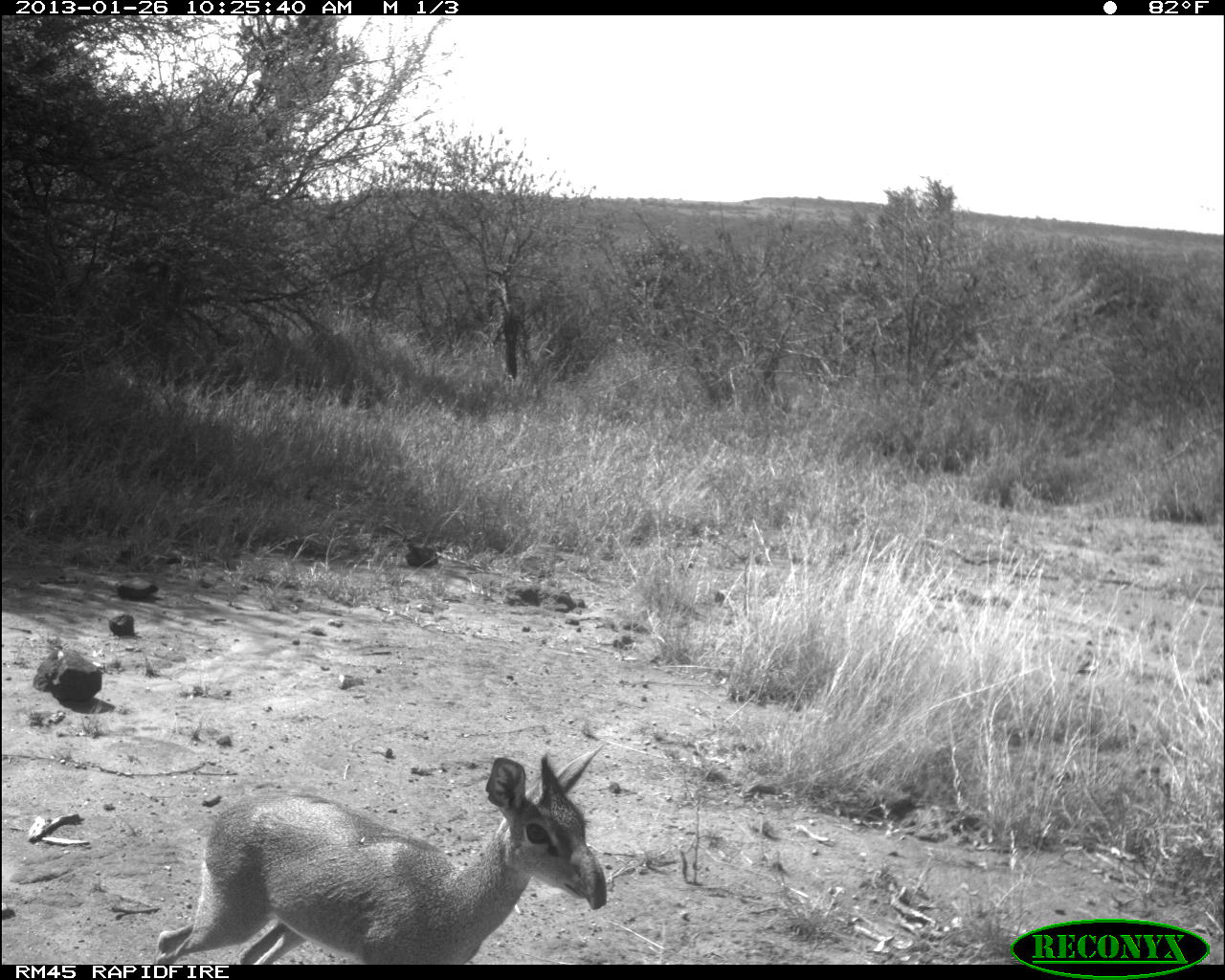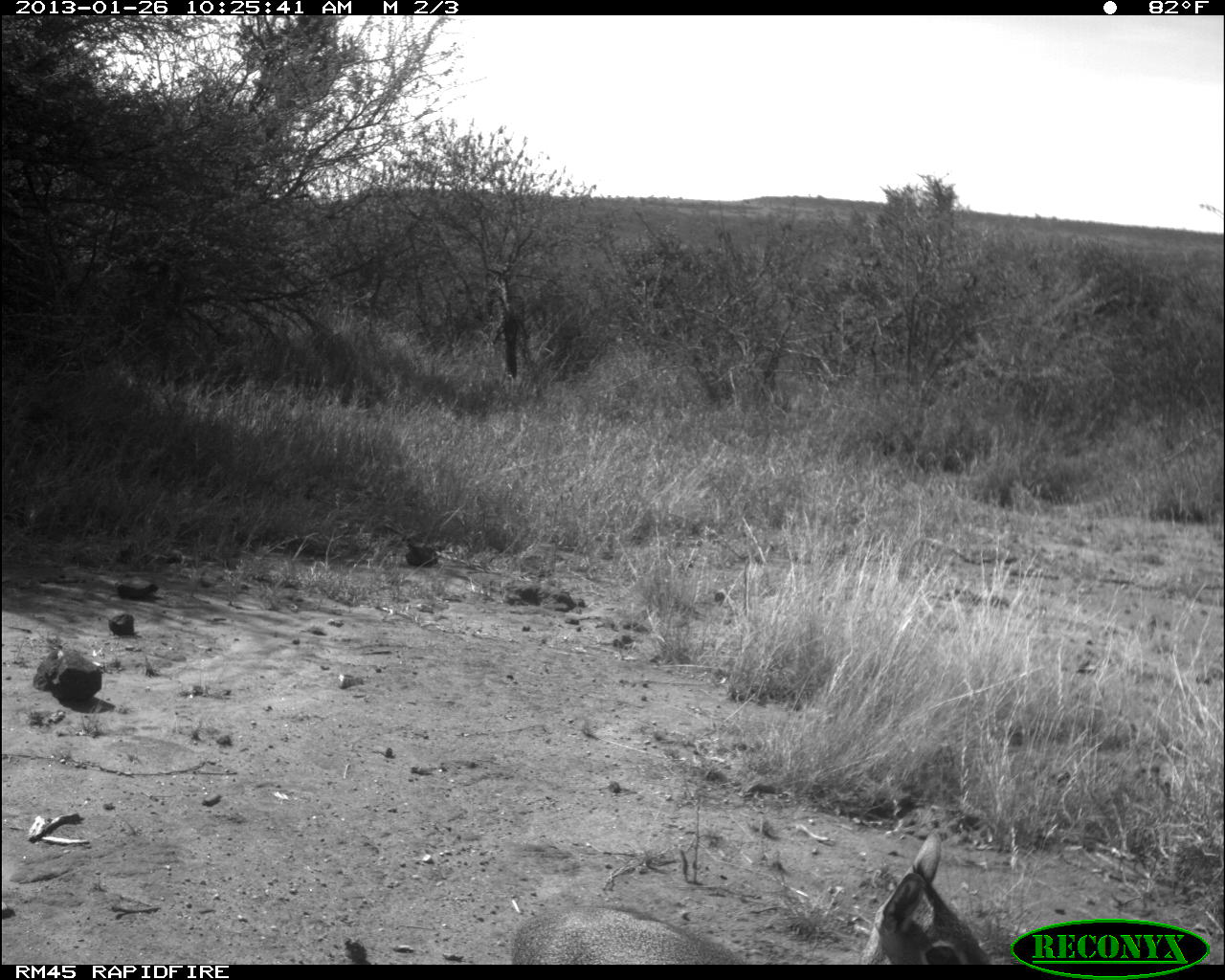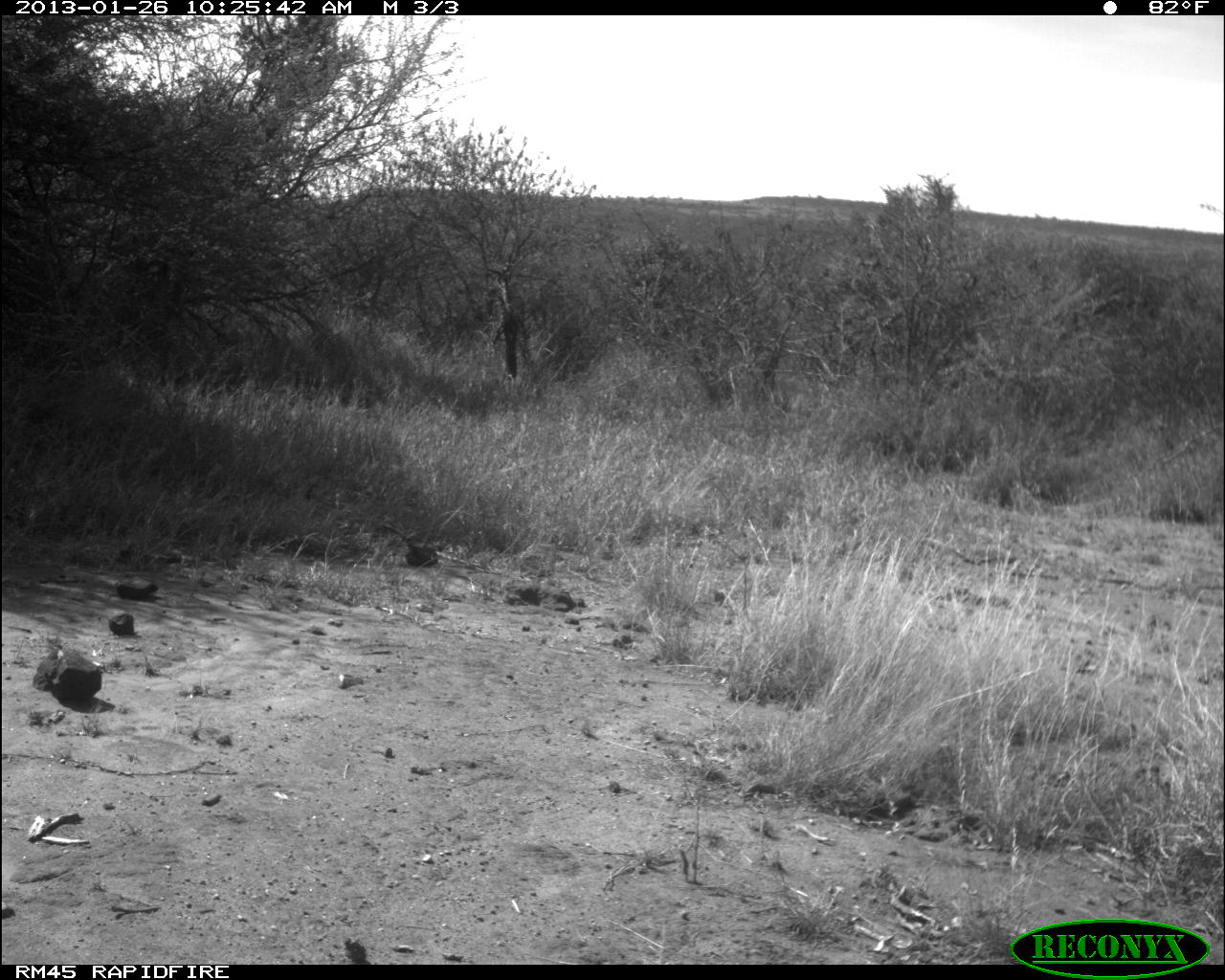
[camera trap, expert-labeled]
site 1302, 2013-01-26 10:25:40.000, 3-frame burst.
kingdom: Animalia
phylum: Chordata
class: Mammalia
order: Artiodactyla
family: Bovidae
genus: Madoqua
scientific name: Madoqua guentheri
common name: günther's dik-dik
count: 1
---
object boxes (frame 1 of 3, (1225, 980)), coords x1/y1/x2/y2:
madoqua guentheri: 146/744/609/964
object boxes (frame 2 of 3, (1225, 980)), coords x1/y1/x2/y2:
madoqua guentheri: 513/826/1003/963